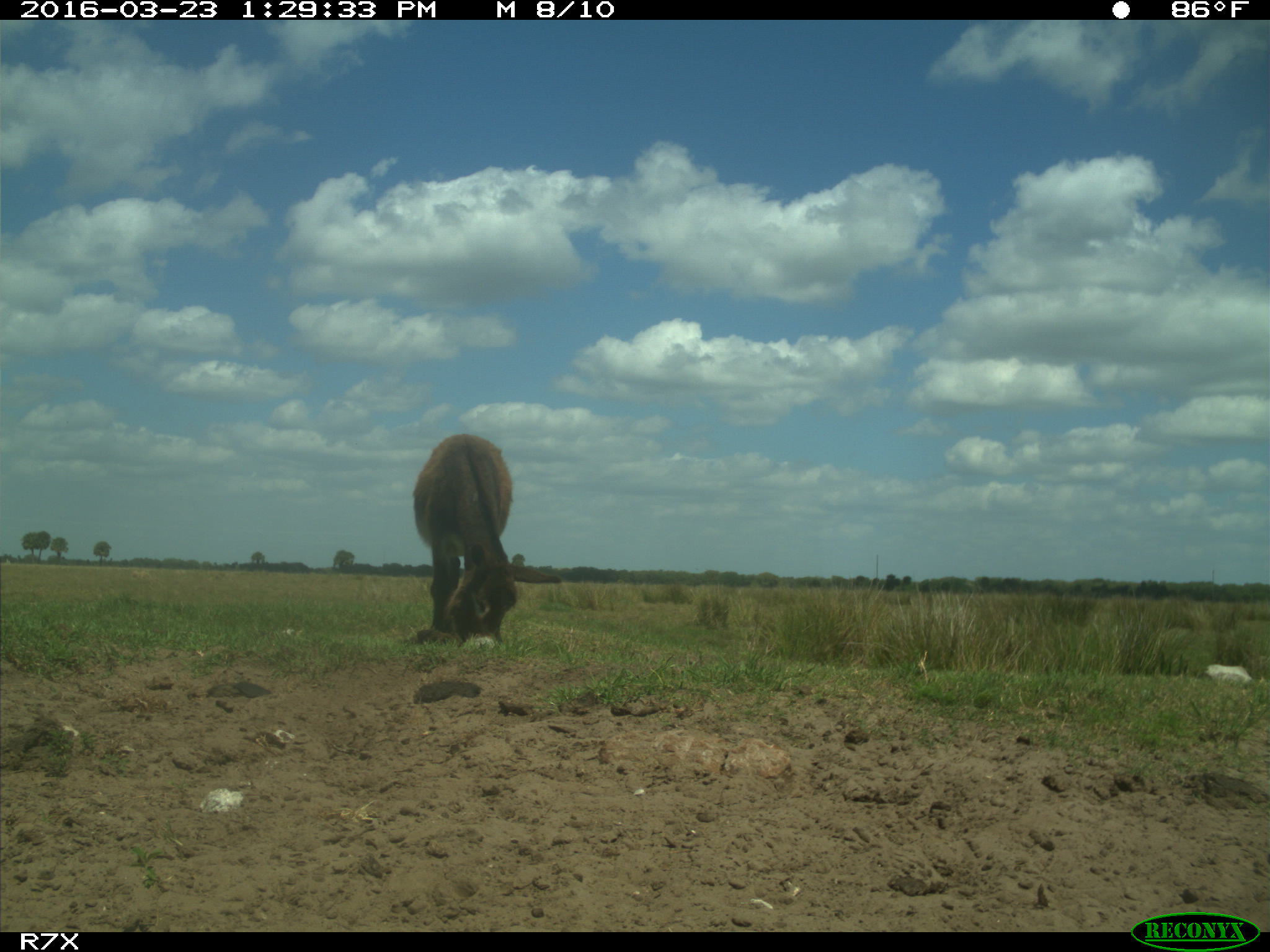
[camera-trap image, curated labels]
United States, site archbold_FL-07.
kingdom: Animalia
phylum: Chordata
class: Mammalia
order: Artiodactyla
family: Bovidae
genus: Bos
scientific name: Bos taurus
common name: domestic cow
Bos taurus (domestic cow).